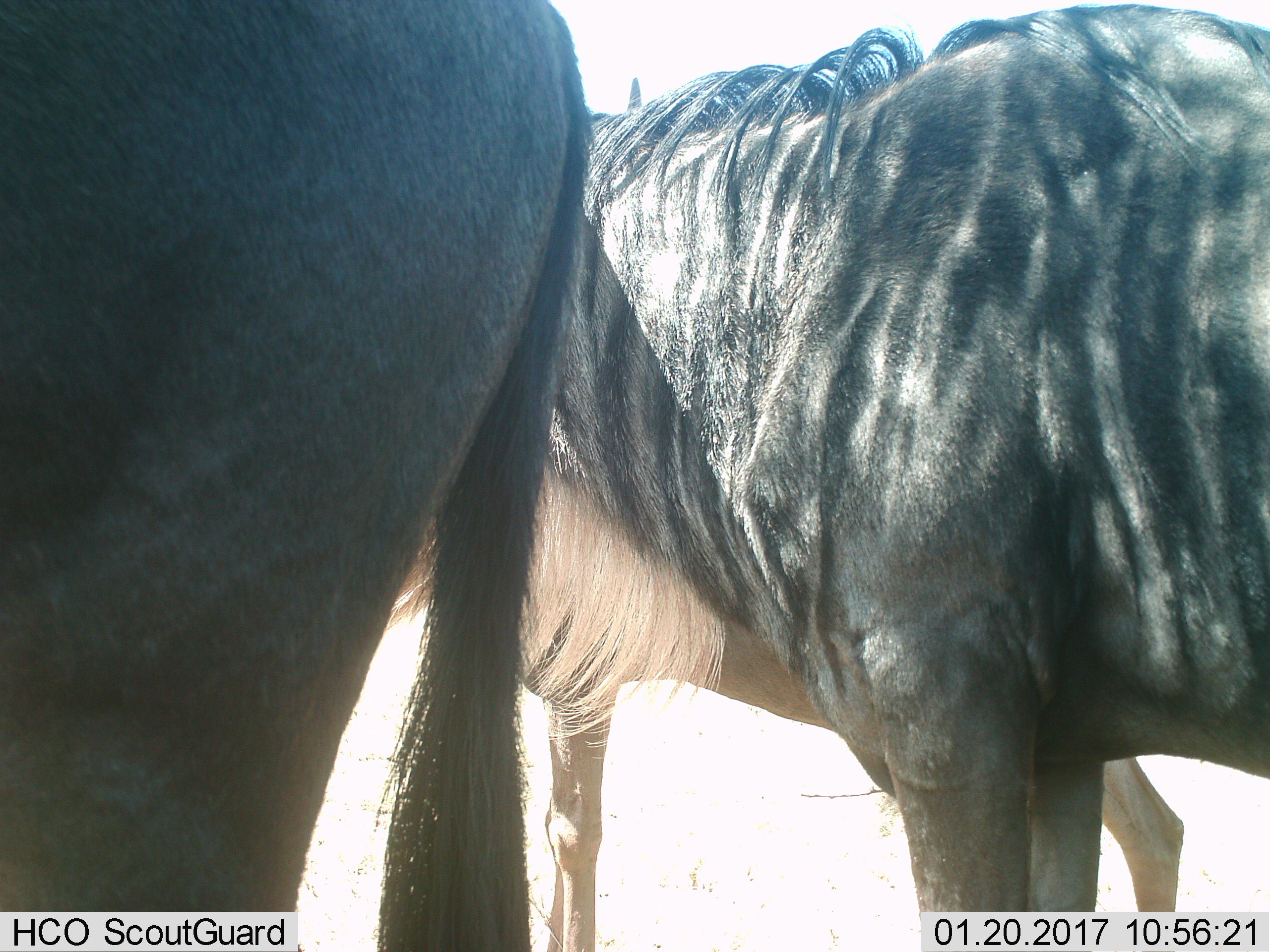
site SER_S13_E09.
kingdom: Animalia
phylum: Chordata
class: Mammalia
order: Artiodactyla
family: Bovidae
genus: Connochaetes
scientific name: Connochaetes taurinus taurinus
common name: blue wildebeest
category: wildebeestblue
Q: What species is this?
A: Wildebeestblue (blue wildebeest) (Connochaetes taurinus taurinus).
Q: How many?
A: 2.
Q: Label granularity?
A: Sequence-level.